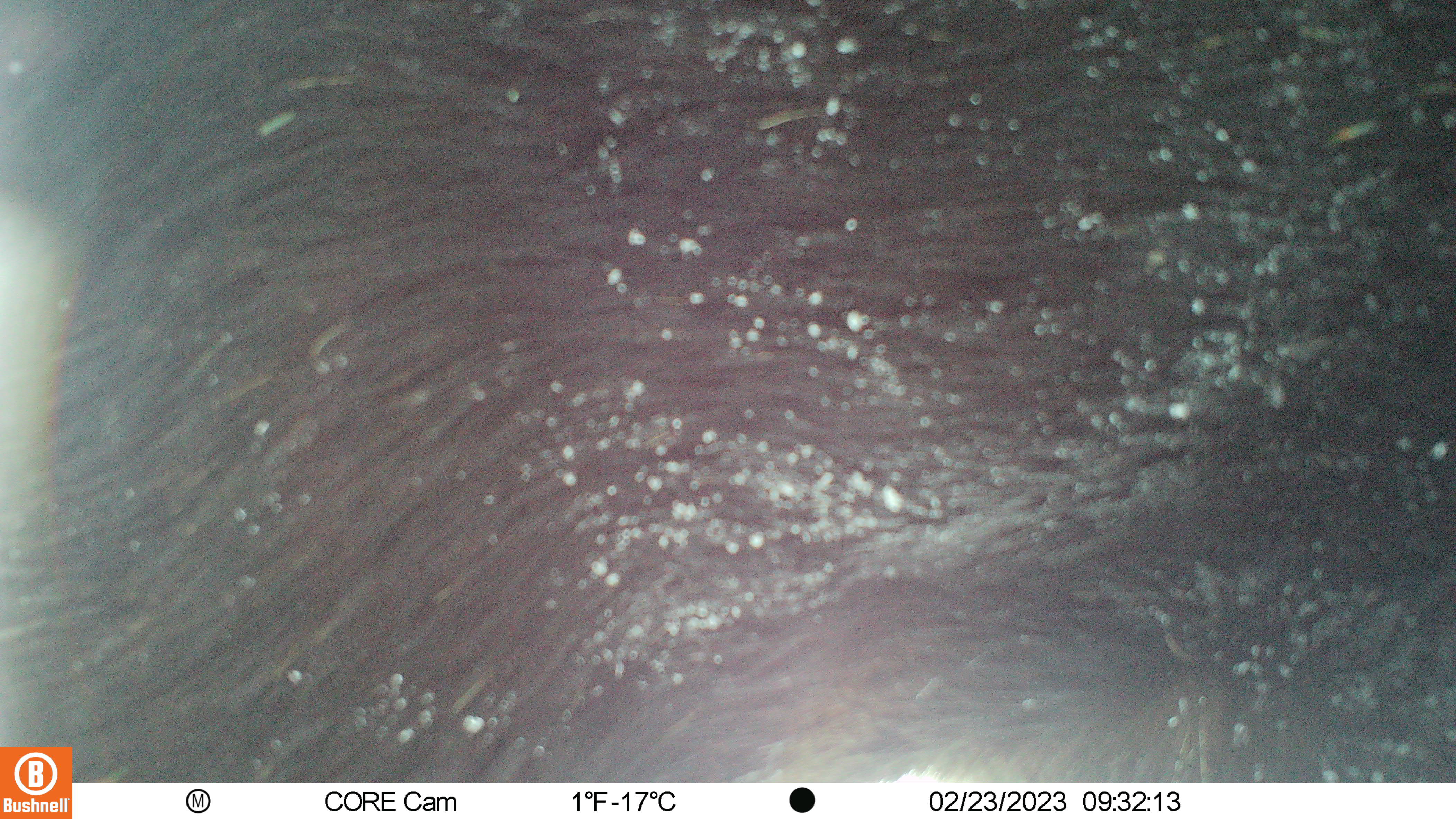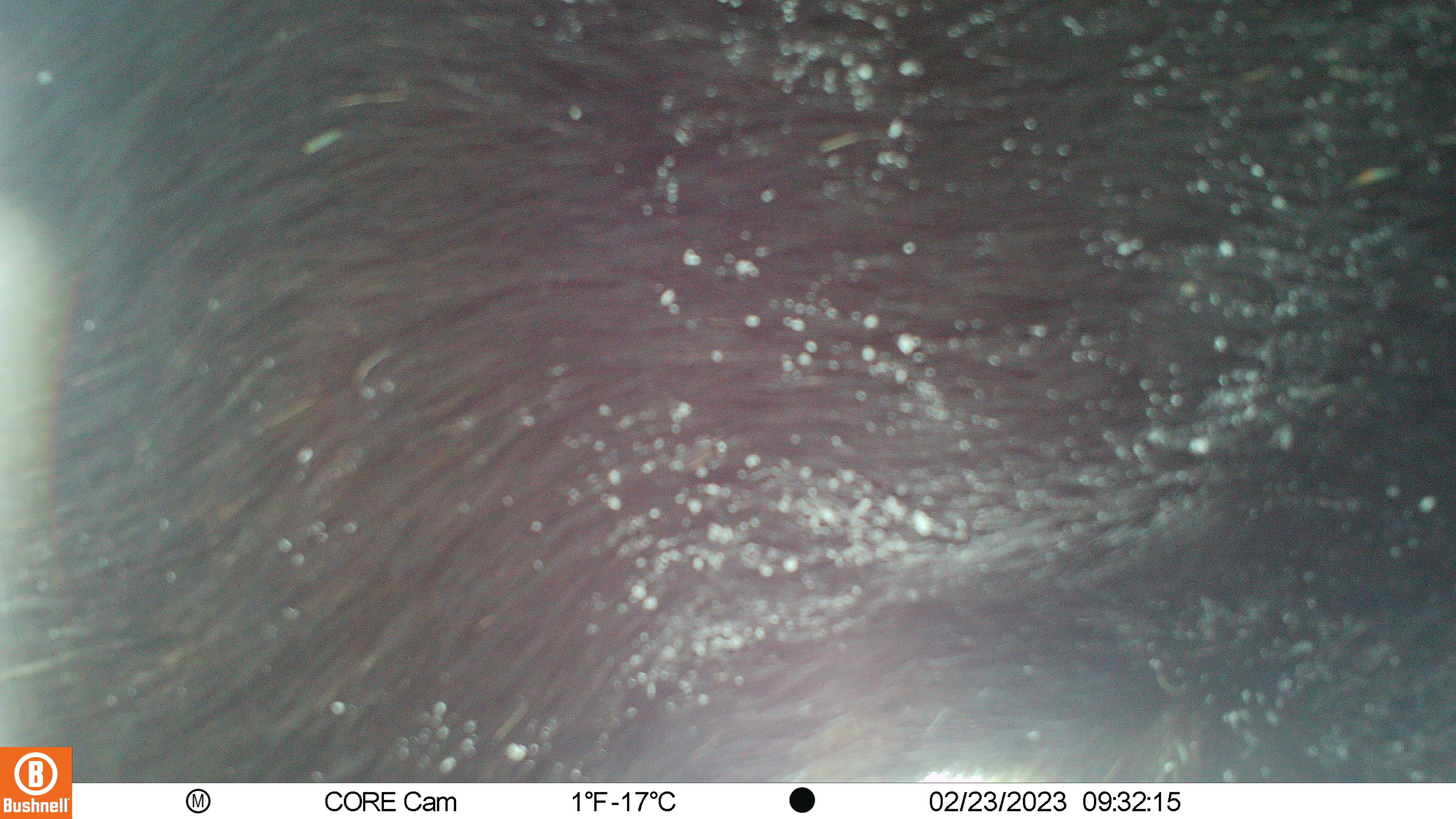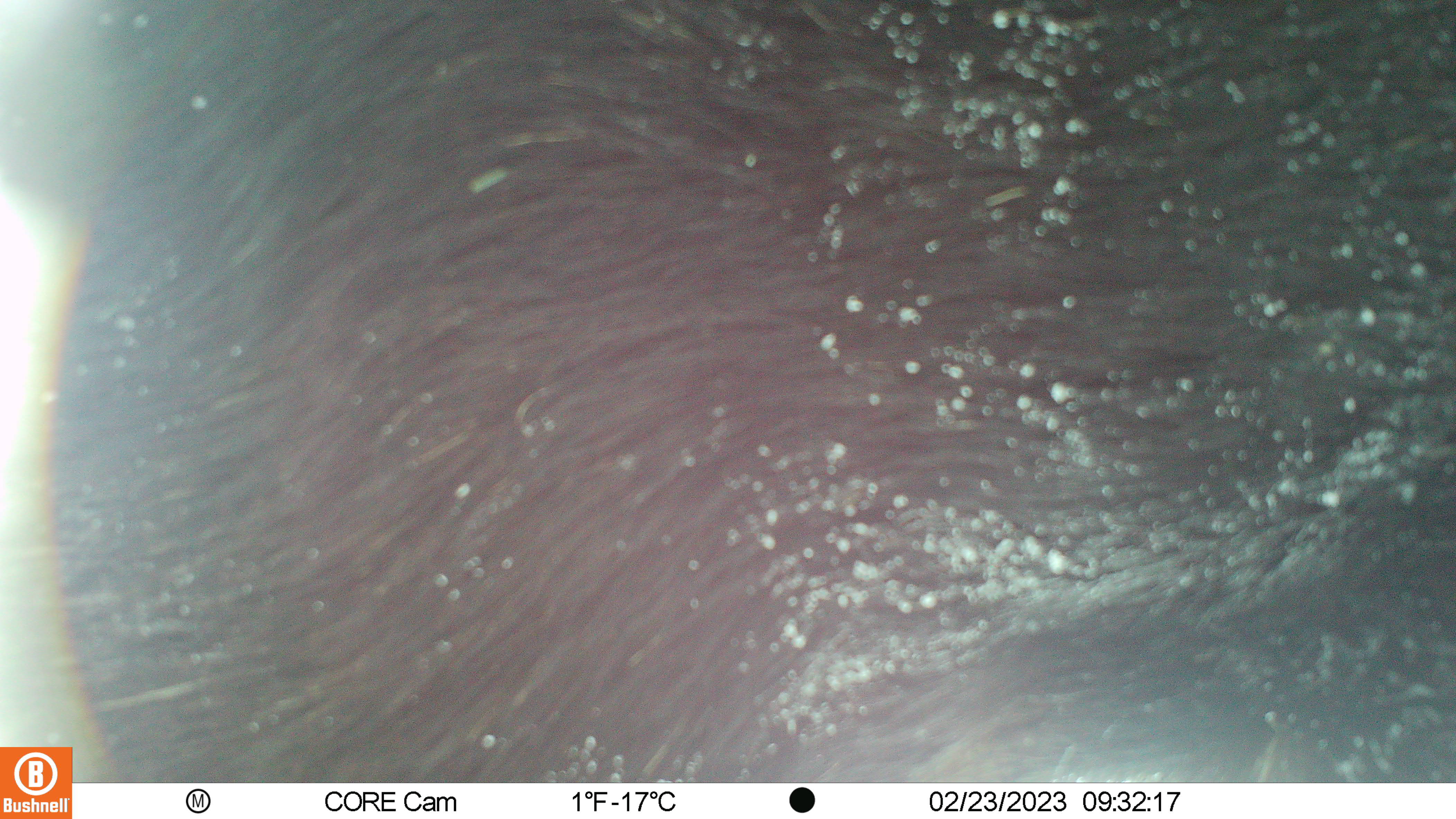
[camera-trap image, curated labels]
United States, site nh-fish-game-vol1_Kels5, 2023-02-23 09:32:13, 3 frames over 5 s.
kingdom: Animalia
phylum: Chordata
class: Mammalia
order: Artiodactyla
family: Cervidae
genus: Alces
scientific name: Alces alces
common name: moose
Moose (Alces alces).